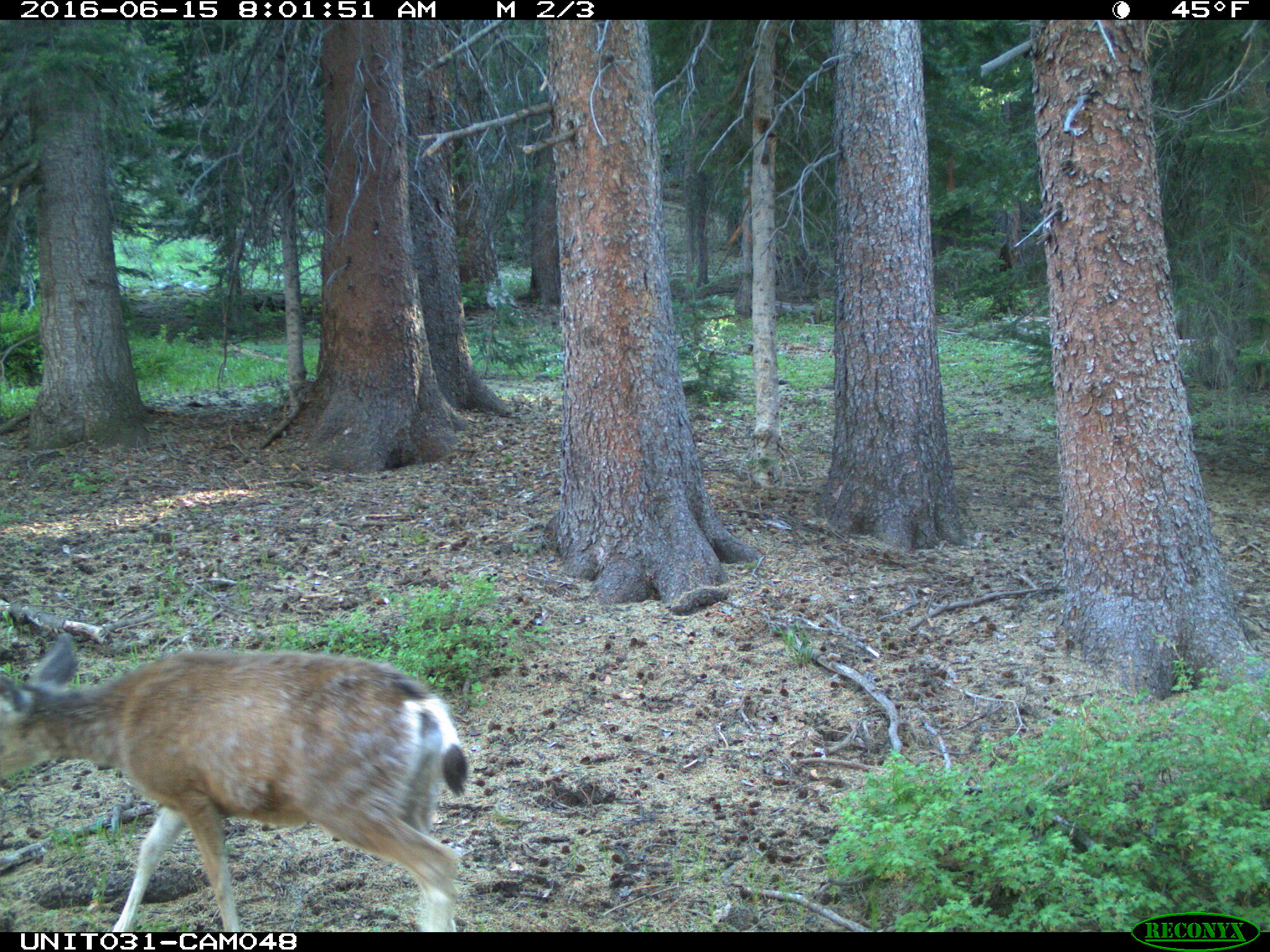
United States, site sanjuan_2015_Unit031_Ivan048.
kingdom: Animalia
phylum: Chordata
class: Mammalia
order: Artiodactyla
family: Cervidae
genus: Odocoileus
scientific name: Odocoileus hemionus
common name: mule deer